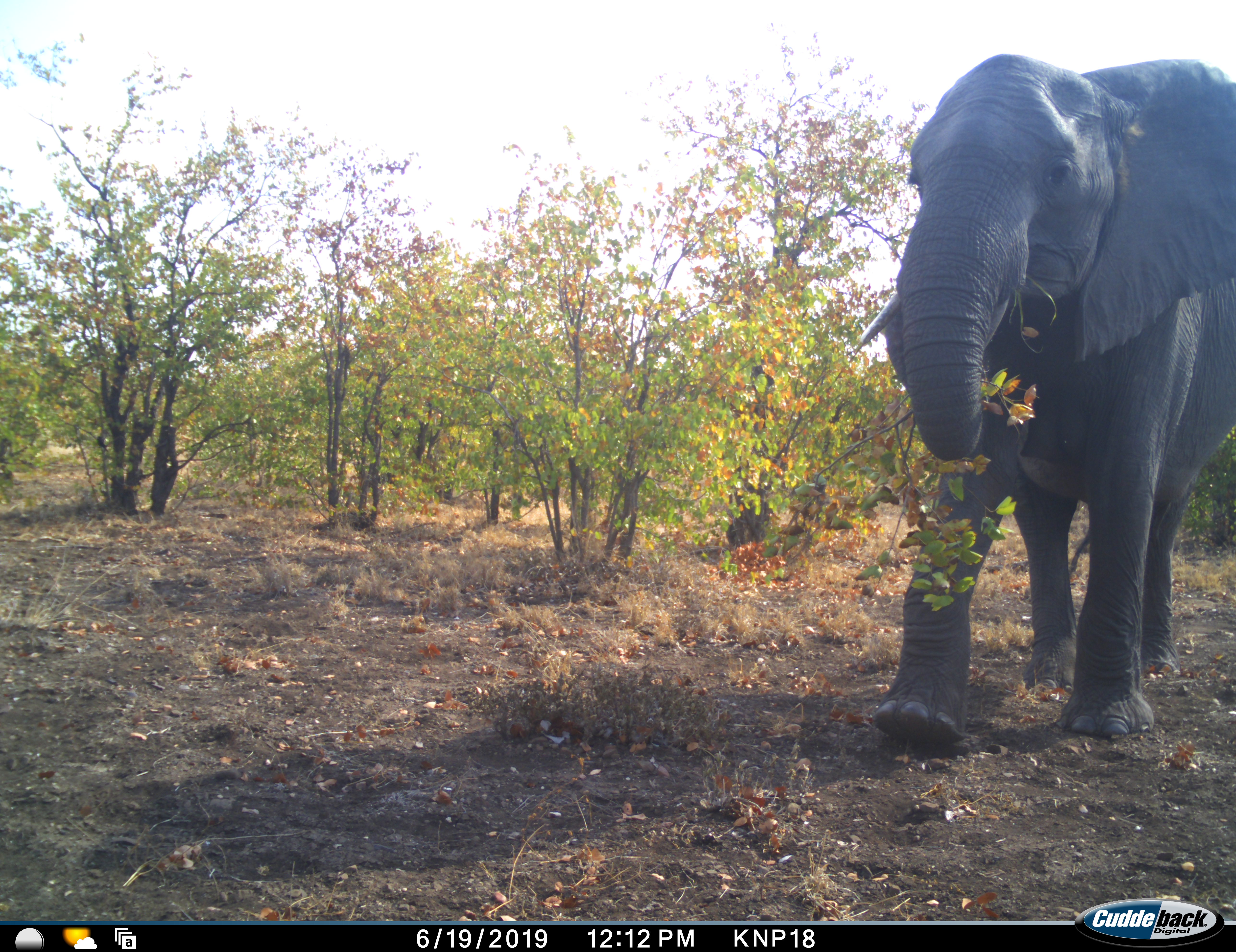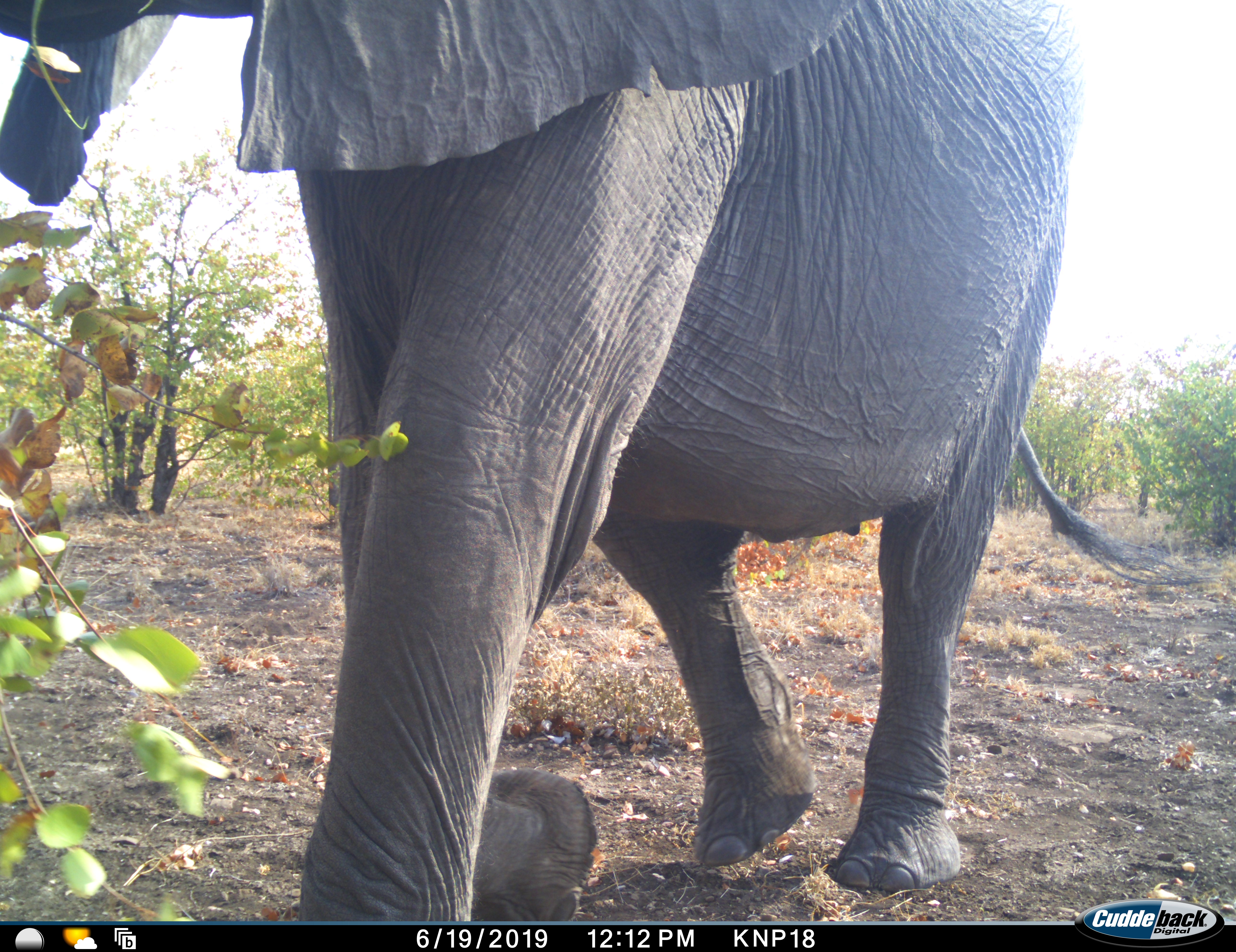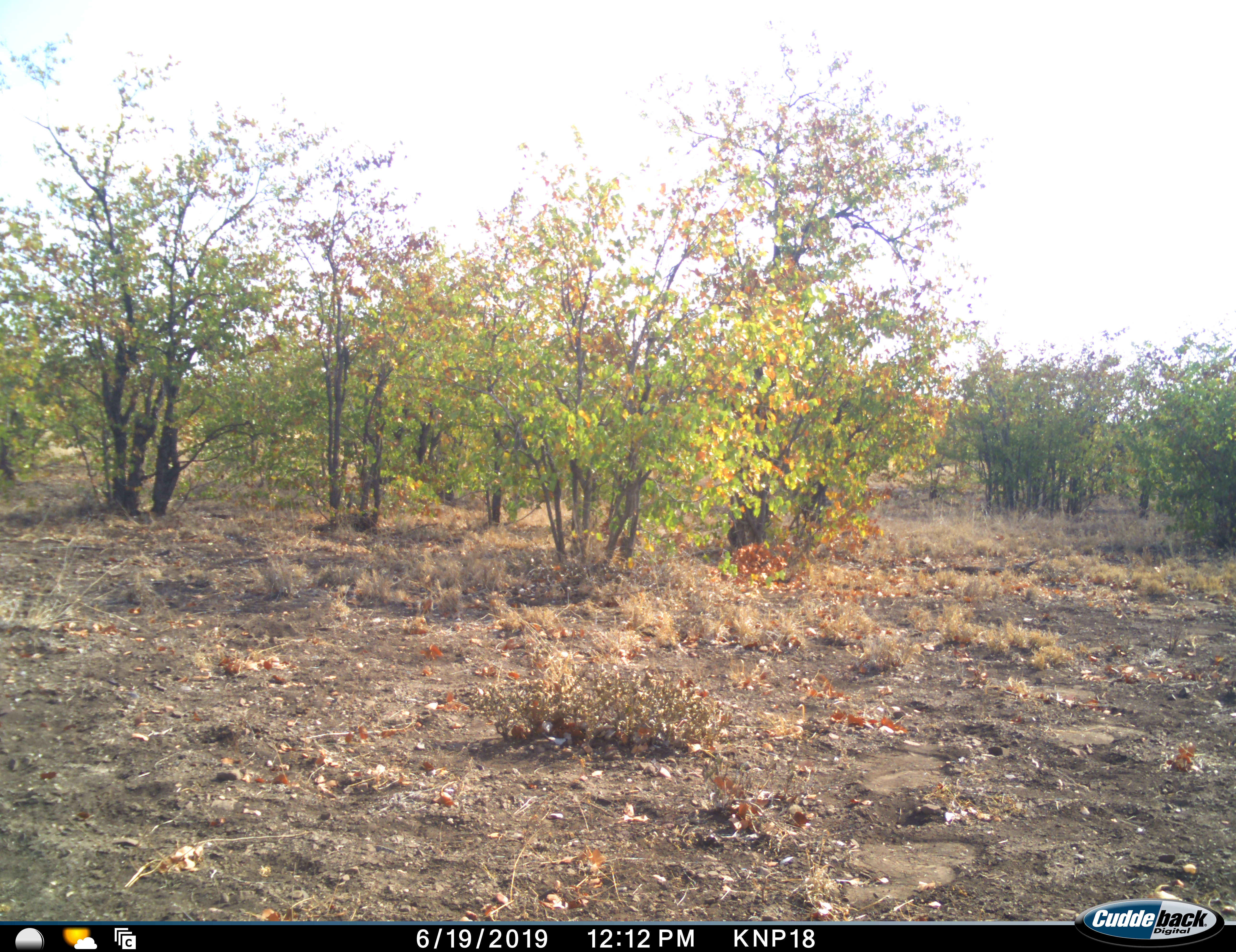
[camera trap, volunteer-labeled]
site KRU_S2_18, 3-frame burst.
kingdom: Animalia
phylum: Chordata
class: Mammalia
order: Proboscidea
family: Elephantidae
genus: Loxodonta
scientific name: Loxodonta africana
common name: african bush elephant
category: elephant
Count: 1.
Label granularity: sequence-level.